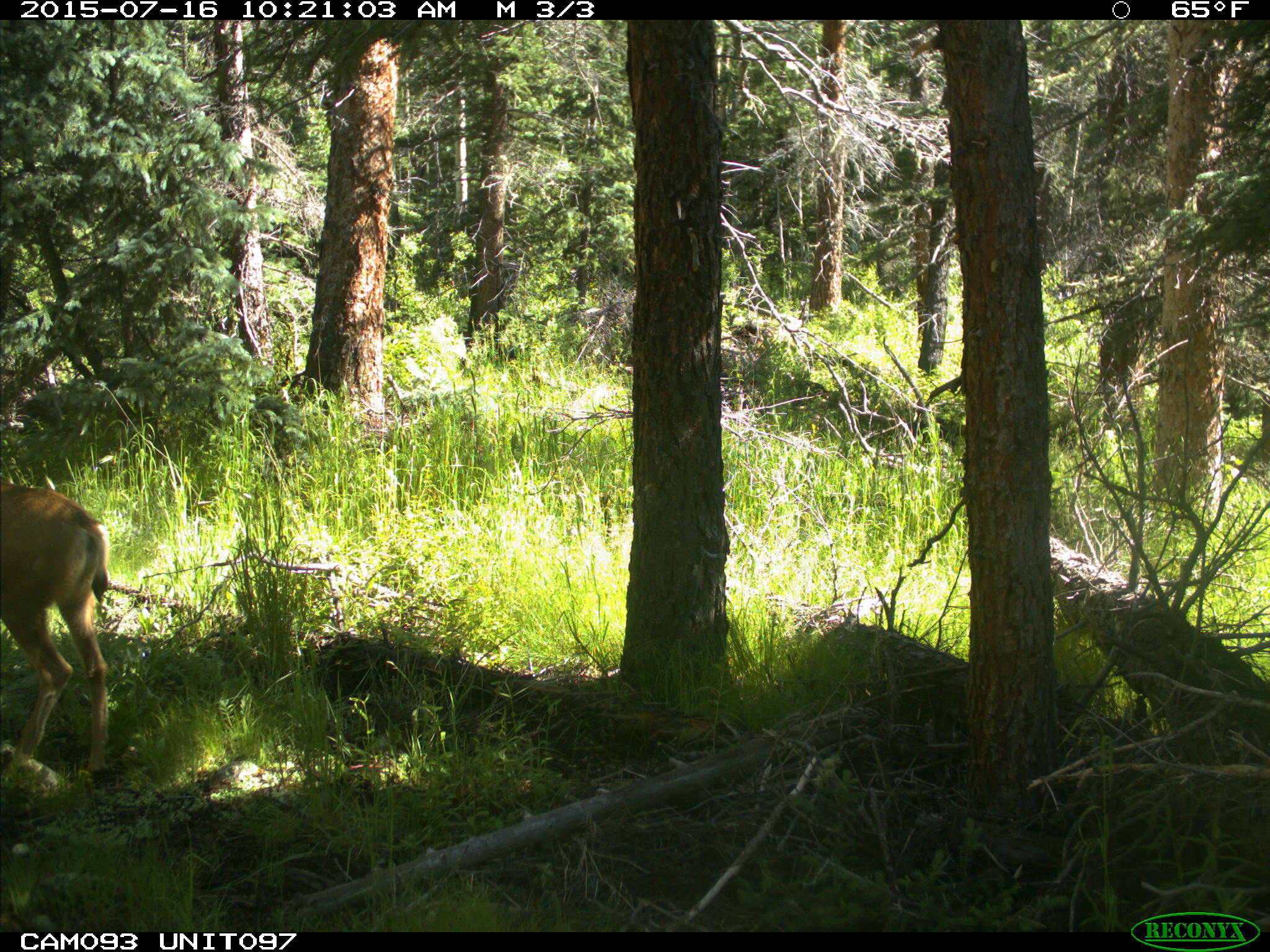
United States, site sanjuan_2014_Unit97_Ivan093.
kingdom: Animalia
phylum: Chordata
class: Mammalia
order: Artiodactyla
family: Cervidae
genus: Odocoileus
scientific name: Odocoileus hemionus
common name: mule deer